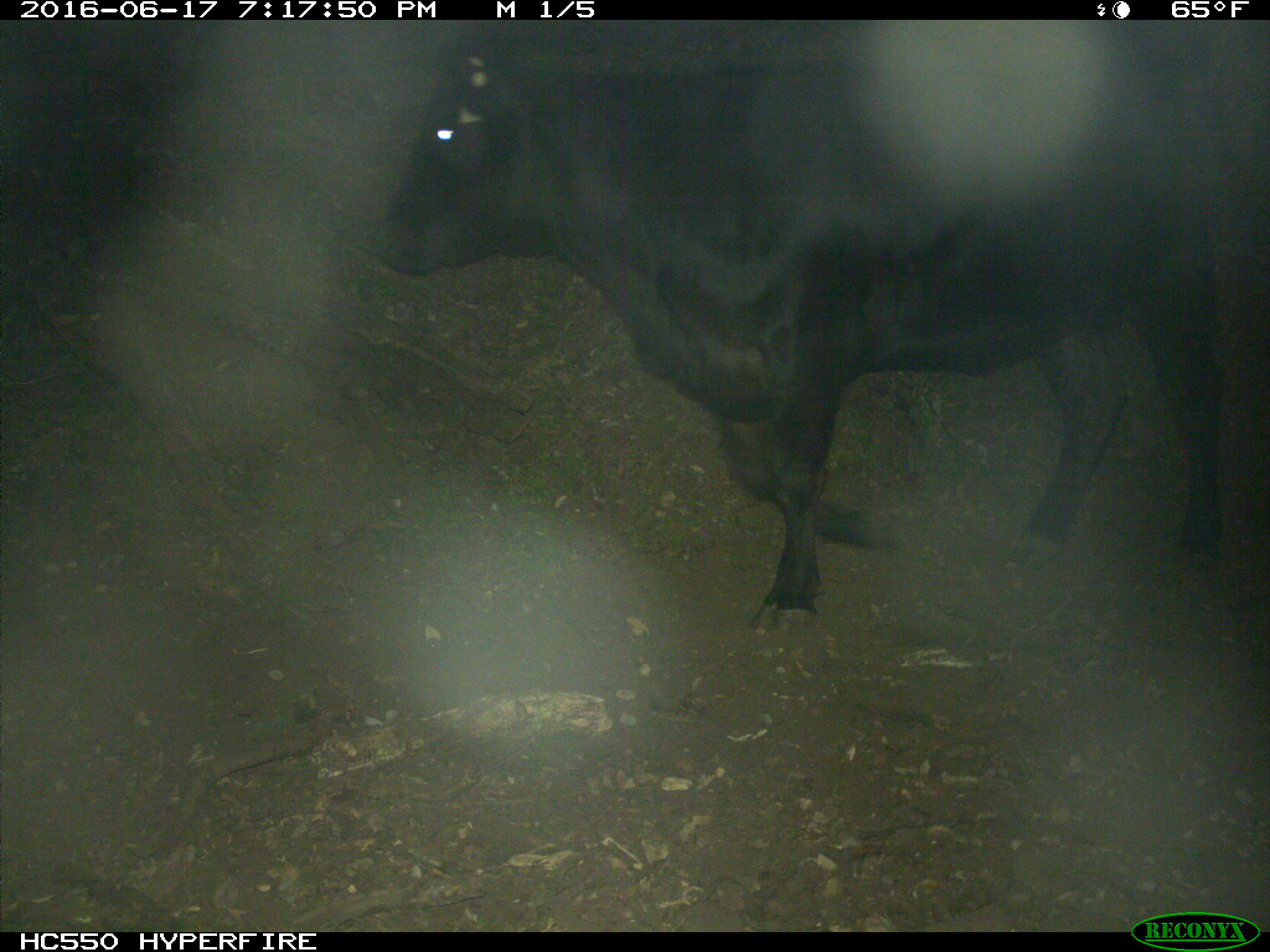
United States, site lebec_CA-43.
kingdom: Animalia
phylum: Chordata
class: Mammalia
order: Artiodactyla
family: Bovidae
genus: Bos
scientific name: Bos taurus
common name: domestic cow